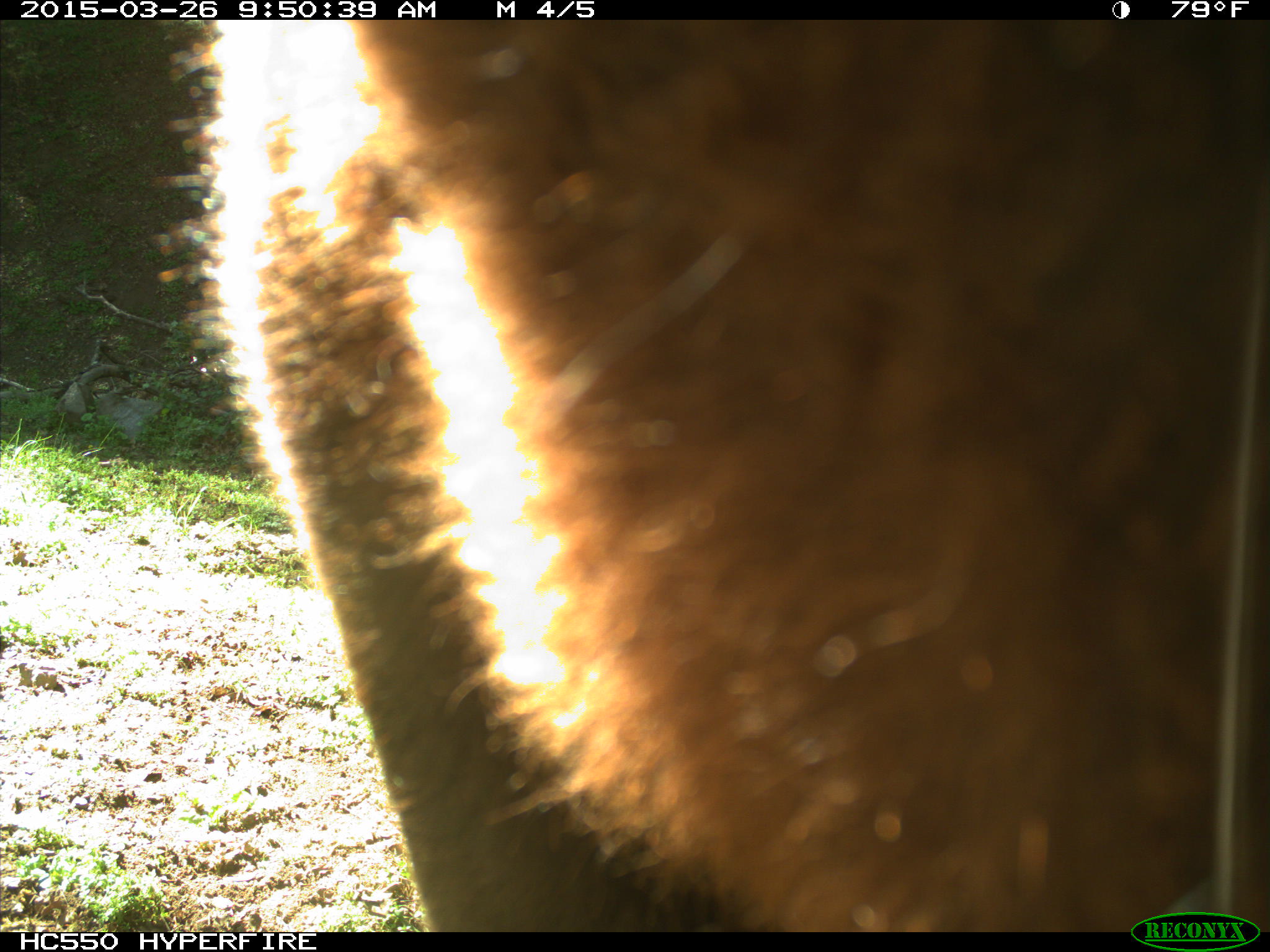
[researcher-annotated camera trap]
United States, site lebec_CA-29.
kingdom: Animalia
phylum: Chordata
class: Mammalia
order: Artiodactyla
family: Bovidae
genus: Bos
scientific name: Bos taurus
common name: domestic cow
Bos taurus (domestic cow).